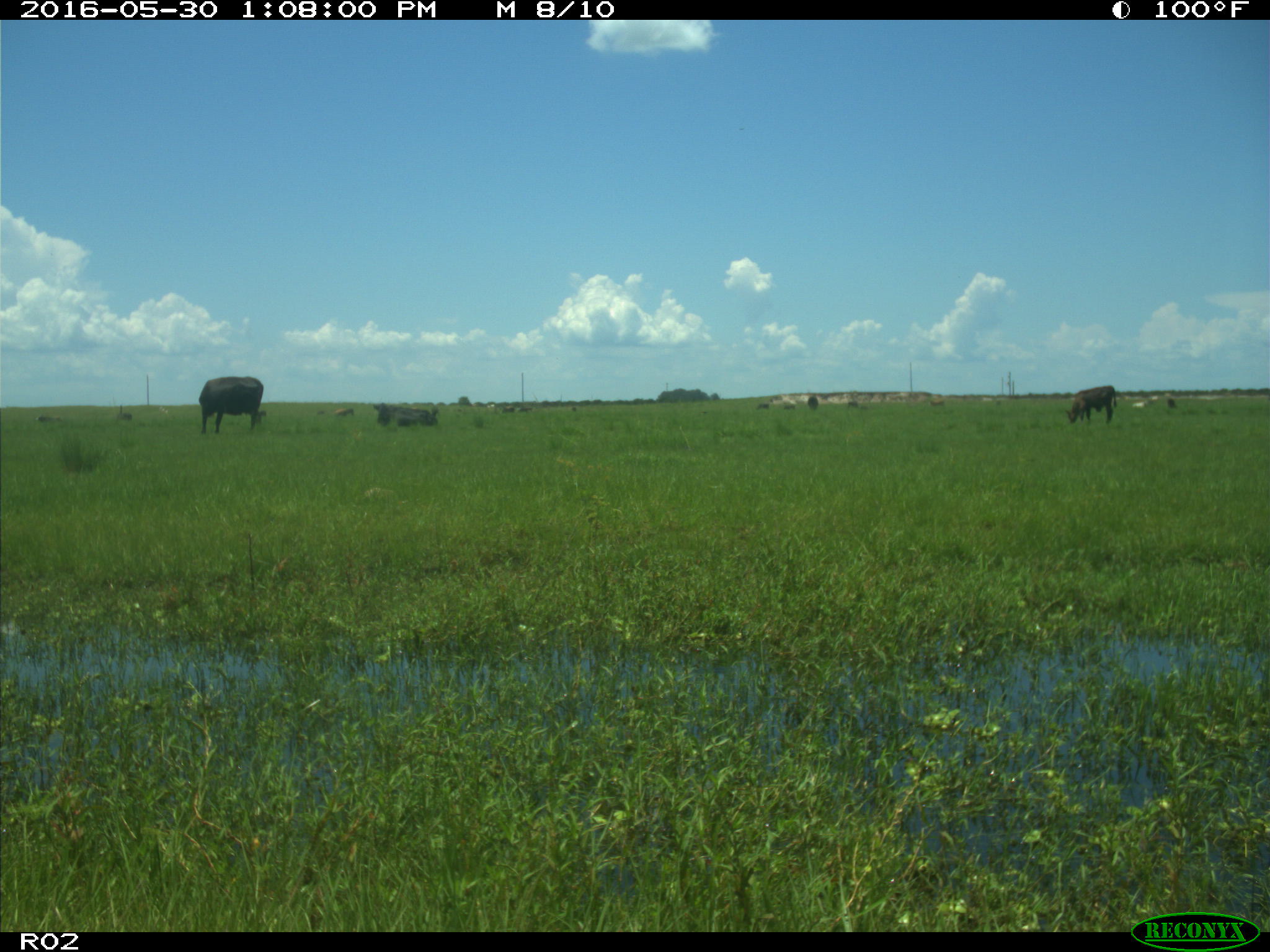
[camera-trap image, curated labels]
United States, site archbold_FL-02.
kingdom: Animalia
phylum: Chordata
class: Mammalia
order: Artiodactyla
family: Bovidae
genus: Bos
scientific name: Bos taurus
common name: domestic cow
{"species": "Bos taurus (domestic cow)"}